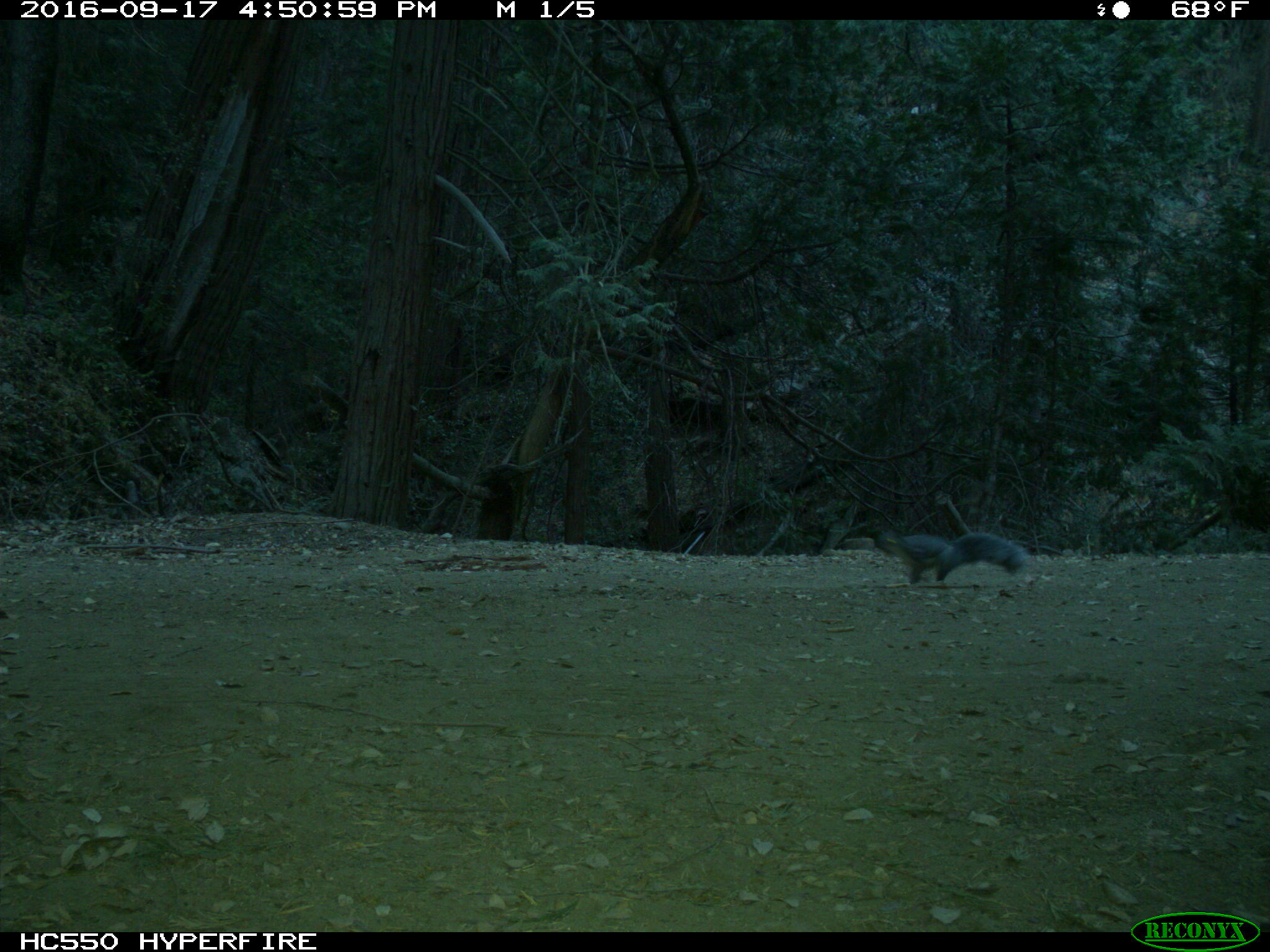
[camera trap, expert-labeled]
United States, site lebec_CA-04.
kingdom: Animalia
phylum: Chordata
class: Mammalia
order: Rodentia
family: Sciuridae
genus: Sciurus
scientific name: Sciurus carolinensis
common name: eastern gray squirrel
Sciurus carolinensis (eastern gray squirrel).